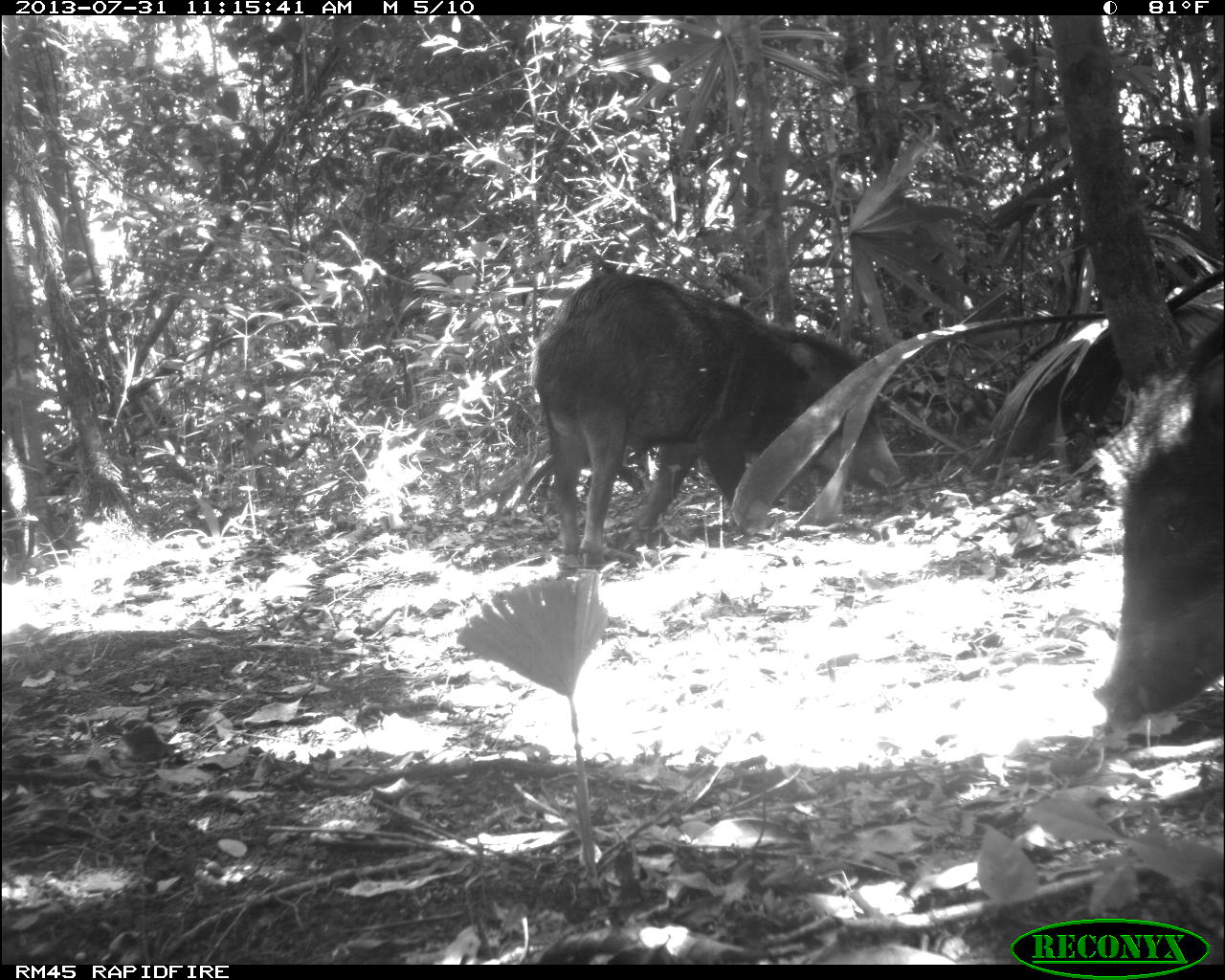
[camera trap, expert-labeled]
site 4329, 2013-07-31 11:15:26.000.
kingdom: Animalia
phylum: Chordata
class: Mammalia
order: Artiodactyla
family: Tayassuidae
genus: Tayassu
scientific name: Tayassu pecari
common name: white-lipped peccary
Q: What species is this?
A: Tayassu pecari (white-lipped peccary).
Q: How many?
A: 10.